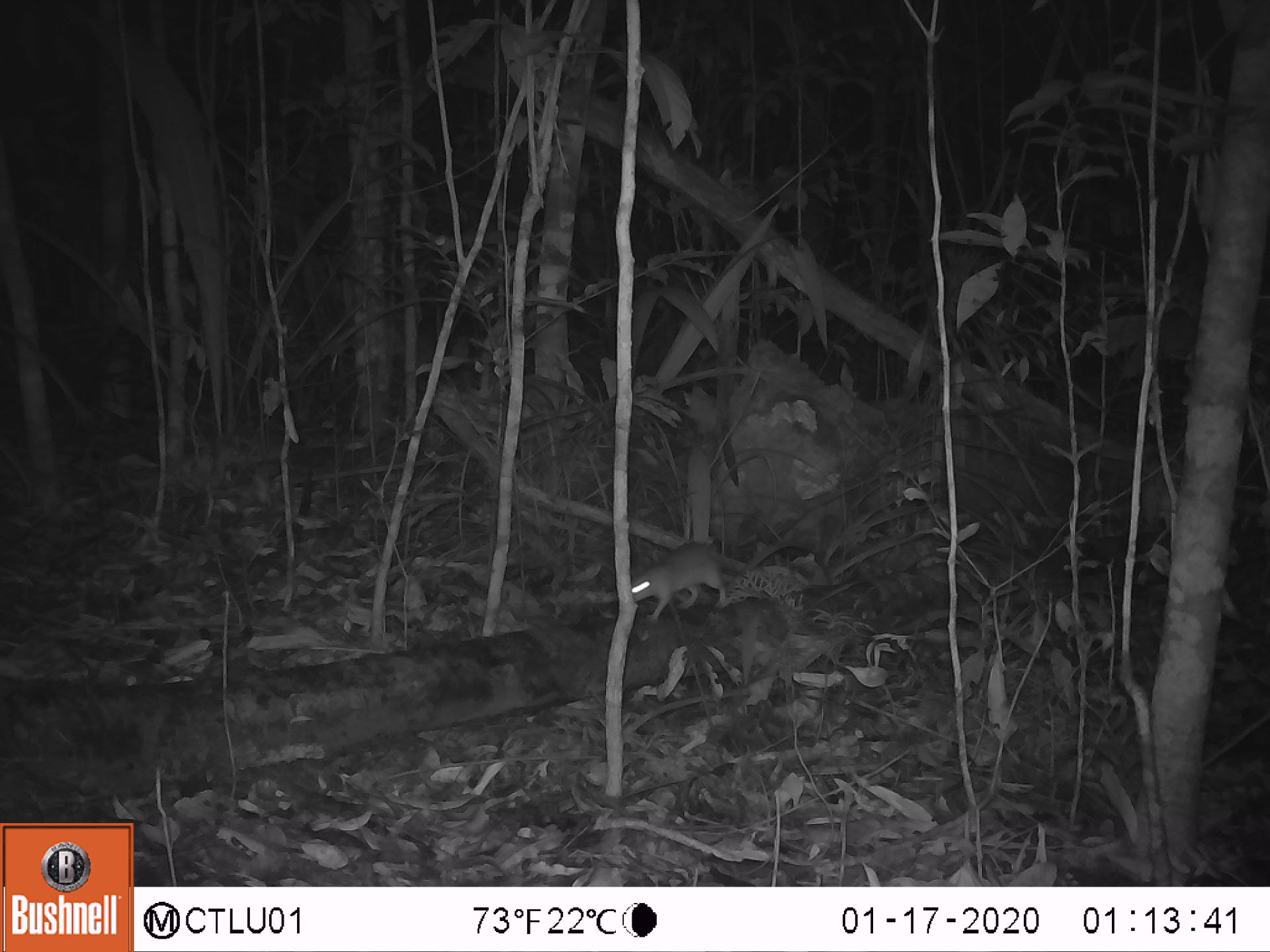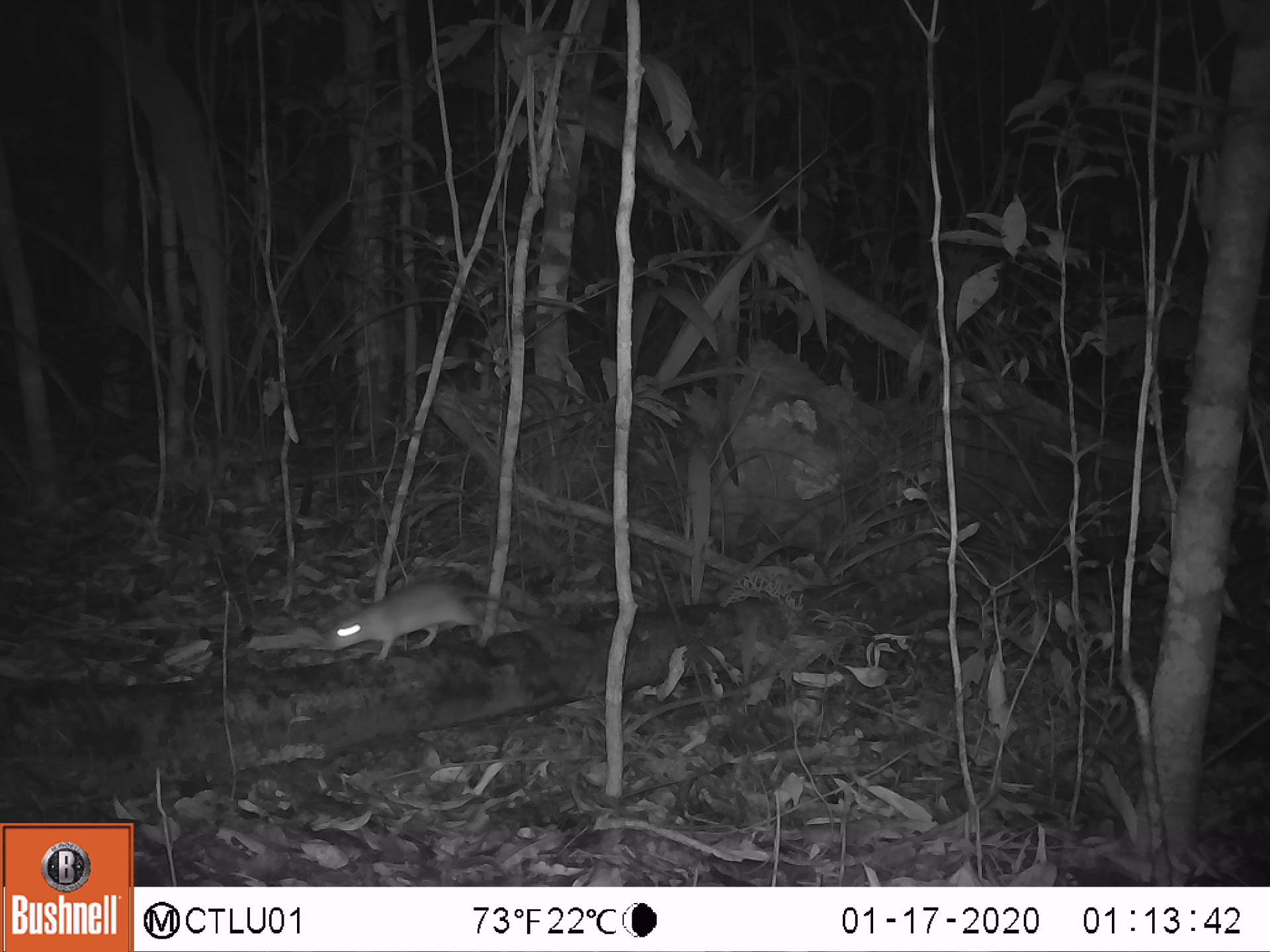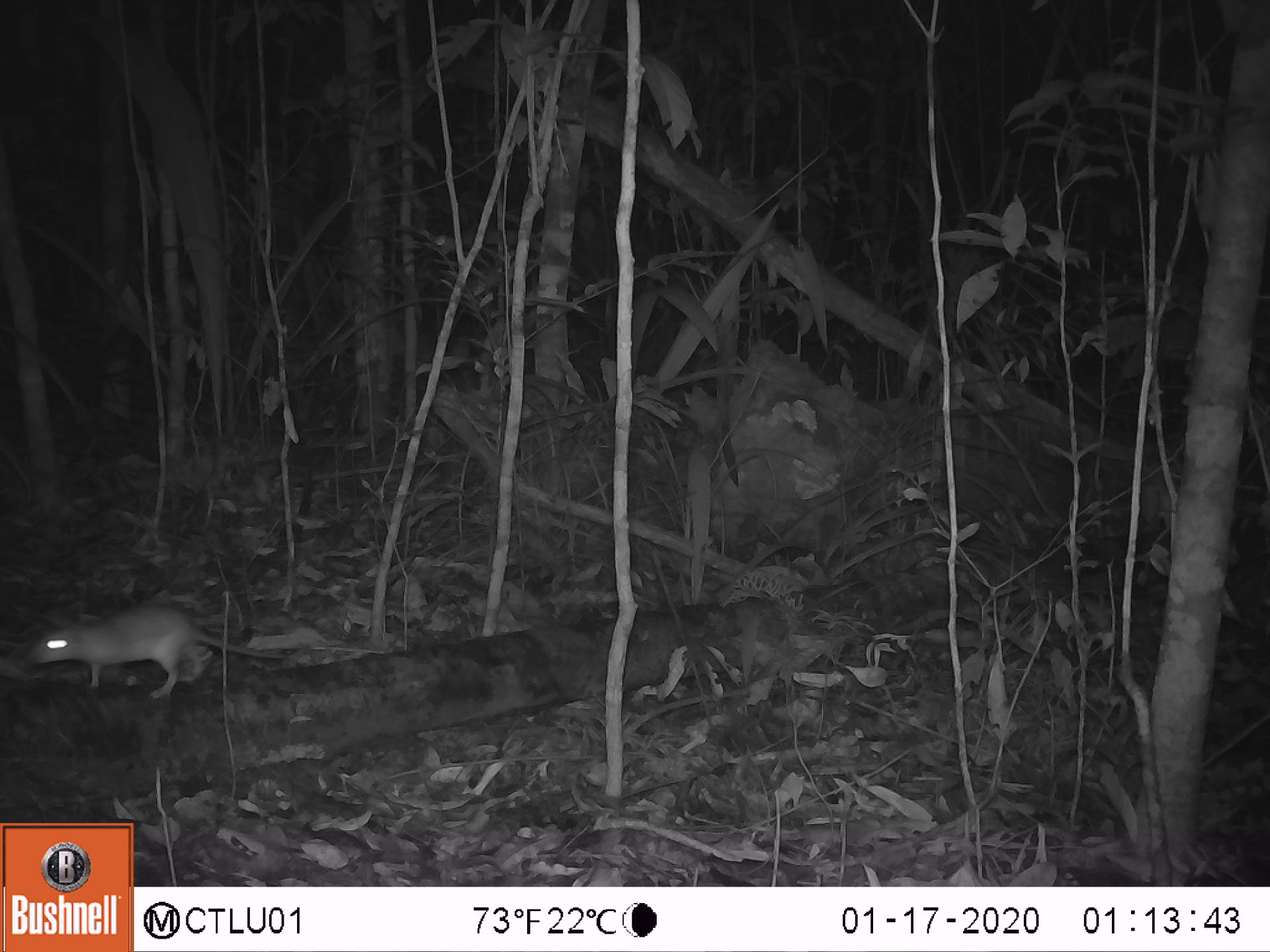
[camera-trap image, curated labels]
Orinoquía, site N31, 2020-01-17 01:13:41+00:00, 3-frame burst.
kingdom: Animalia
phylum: Chordata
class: Mammalia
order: Rodentia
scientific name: Rodentia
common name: rodent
Rodent (Rodentia).